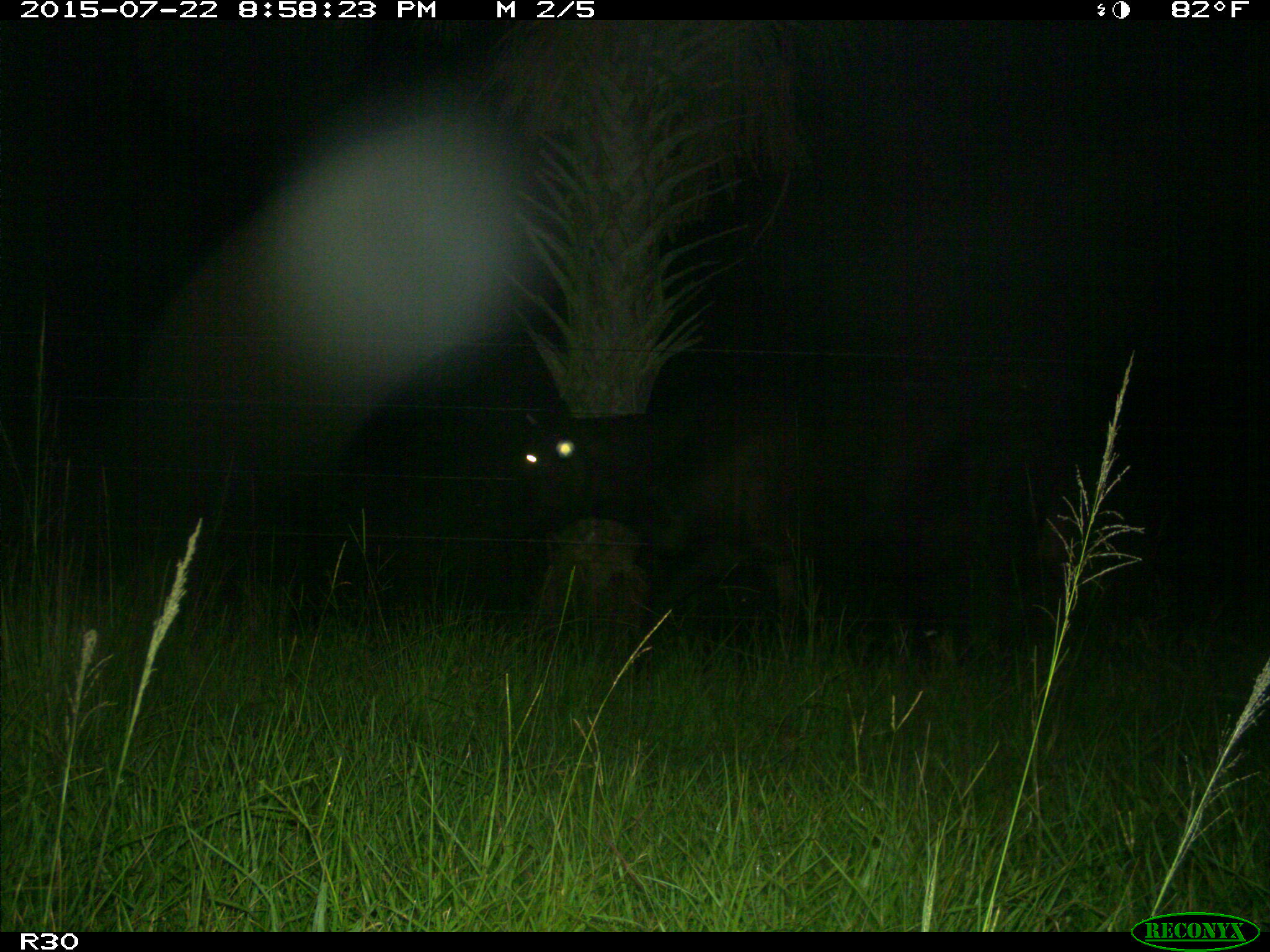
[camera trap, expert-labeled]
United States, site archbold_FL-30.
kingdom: Animalia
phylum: Chordata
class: Mammalia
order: Artiodactyla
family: Bovidae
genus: Bos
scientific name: Bos taurus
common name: domestic cow